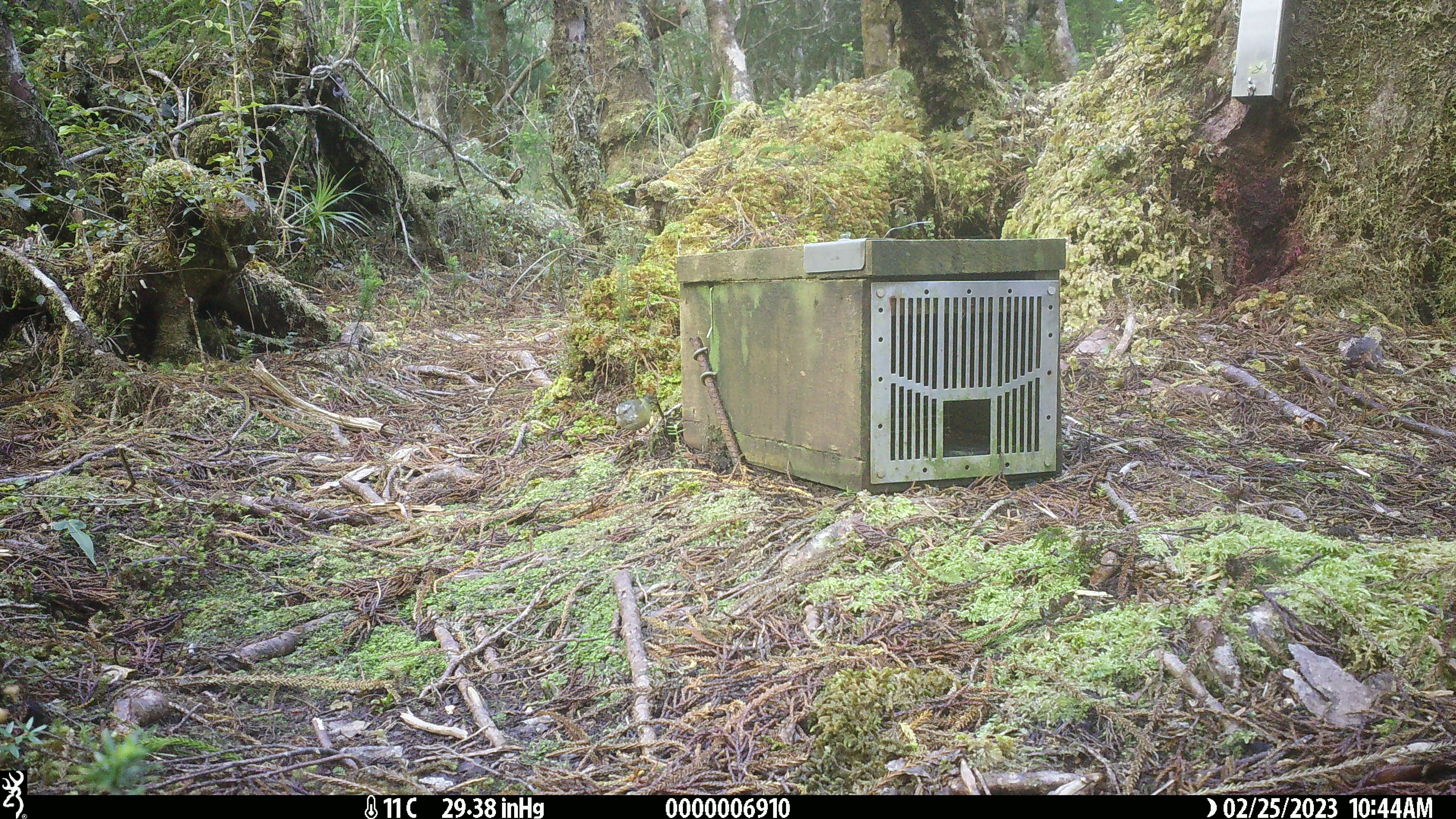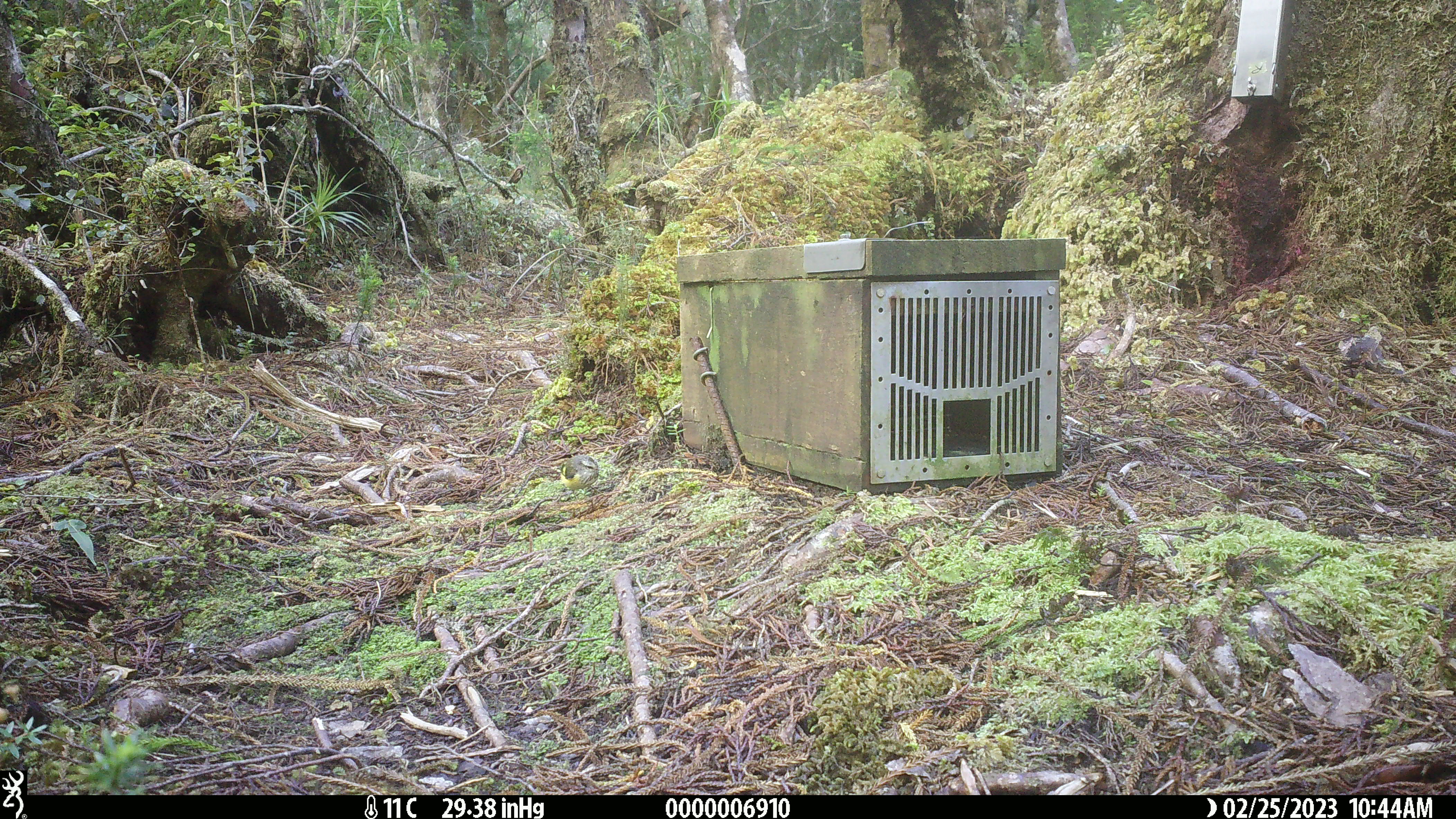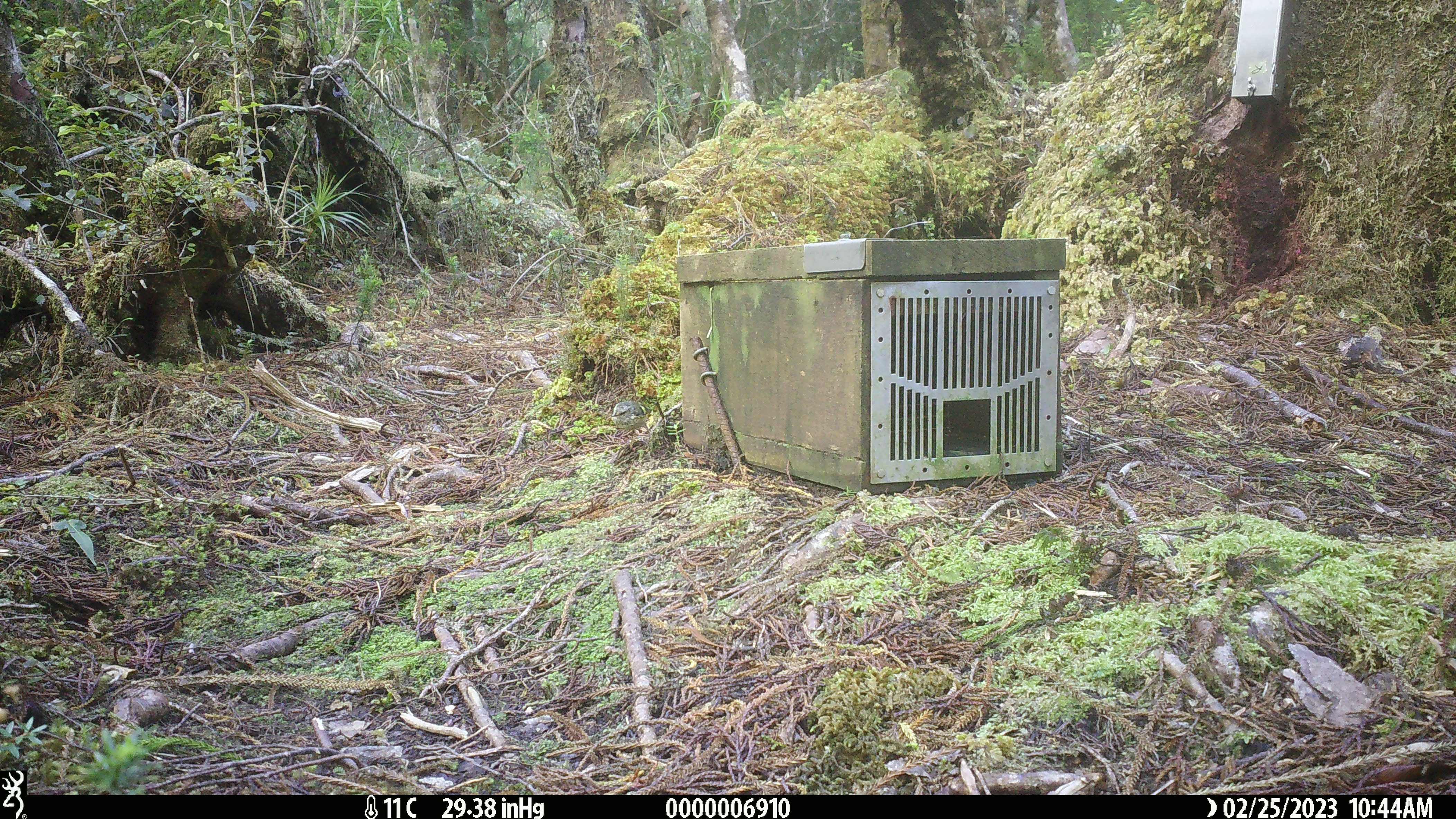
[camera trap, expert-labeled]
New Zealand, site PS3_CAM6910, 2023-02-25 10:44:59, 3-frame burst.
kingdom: Animalia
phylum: Chordata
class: Aves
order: Passeriformes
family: Acanthisittidae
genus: Acanthisitta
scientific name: Acanthisitta chloris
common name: rifleman